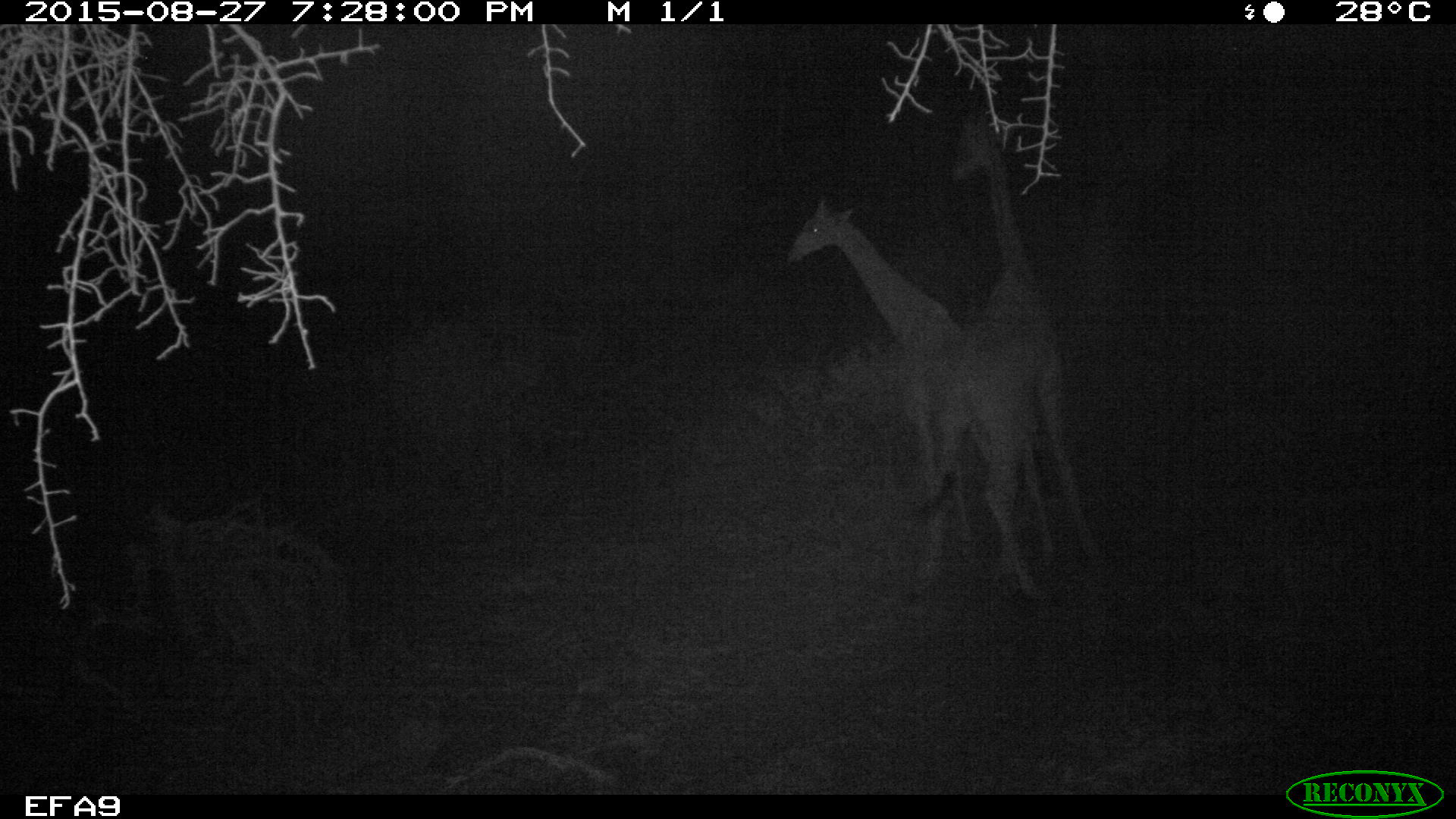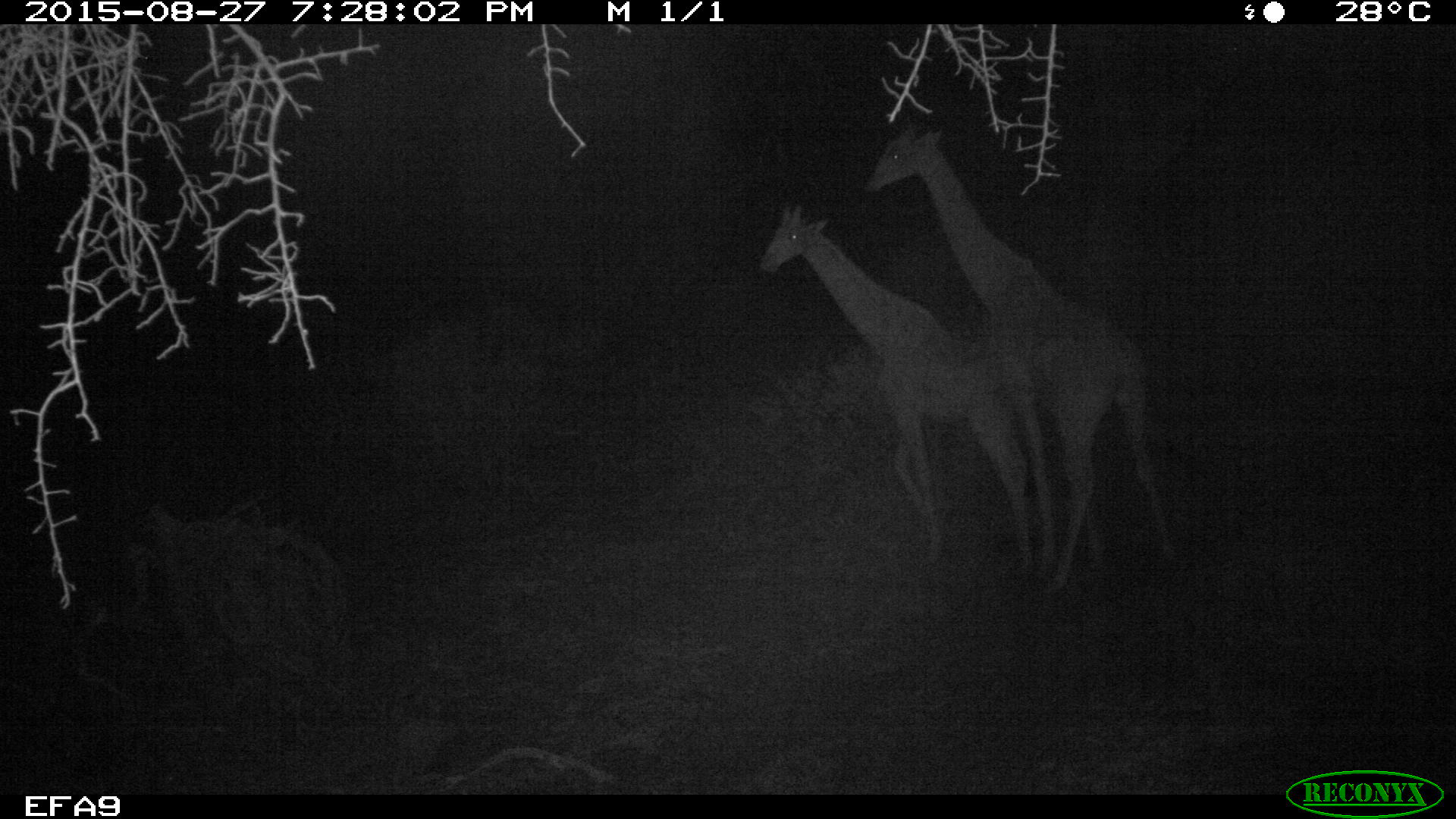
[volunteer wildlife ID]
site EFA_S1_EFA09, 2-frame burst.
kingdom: Animalia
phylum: Chordata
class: Mammalia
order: Artiodactyla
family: Giraffidae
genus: Giraffa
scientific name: Giraffa camelopardalis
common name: giraffe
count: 2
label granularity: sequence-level